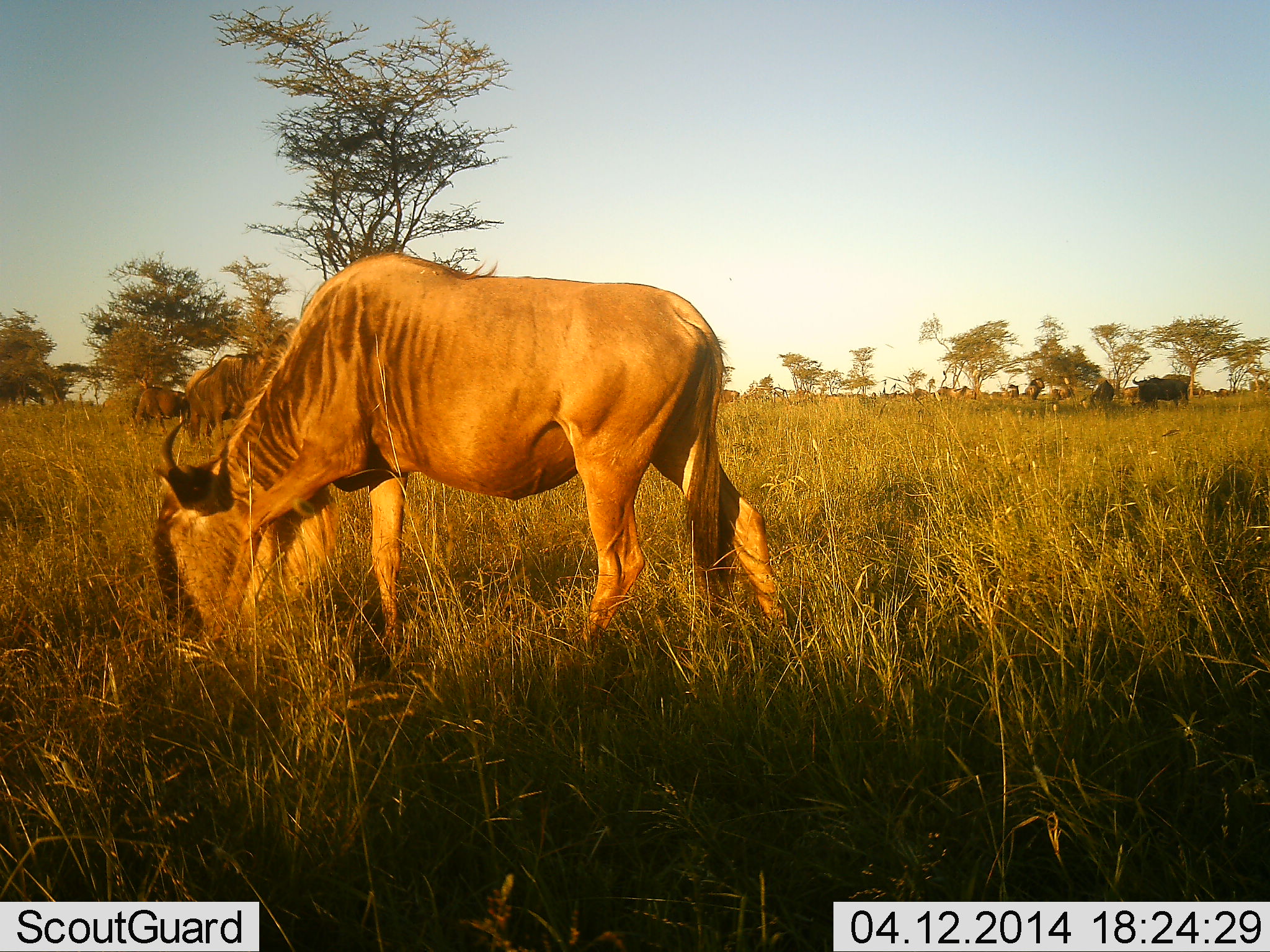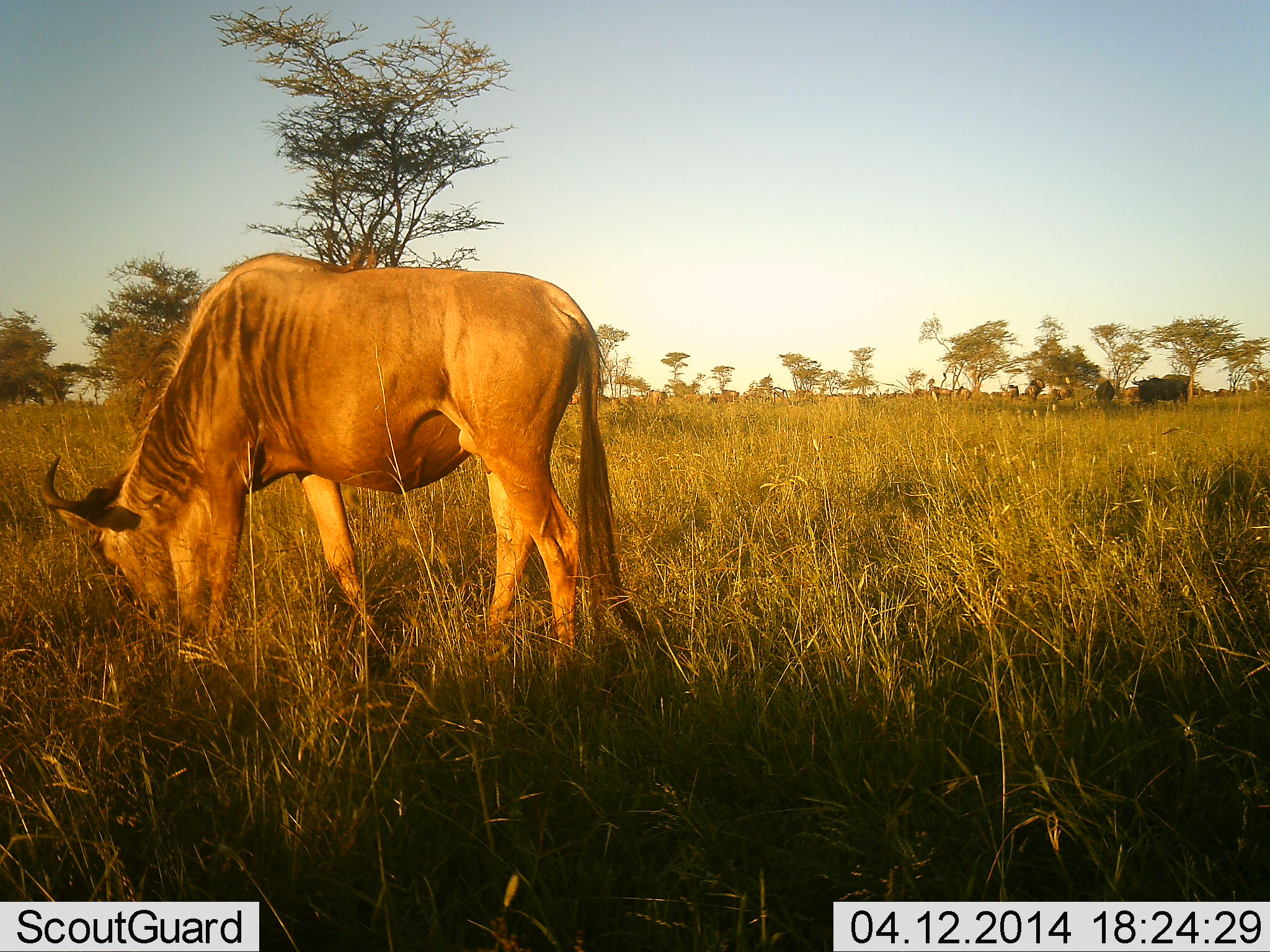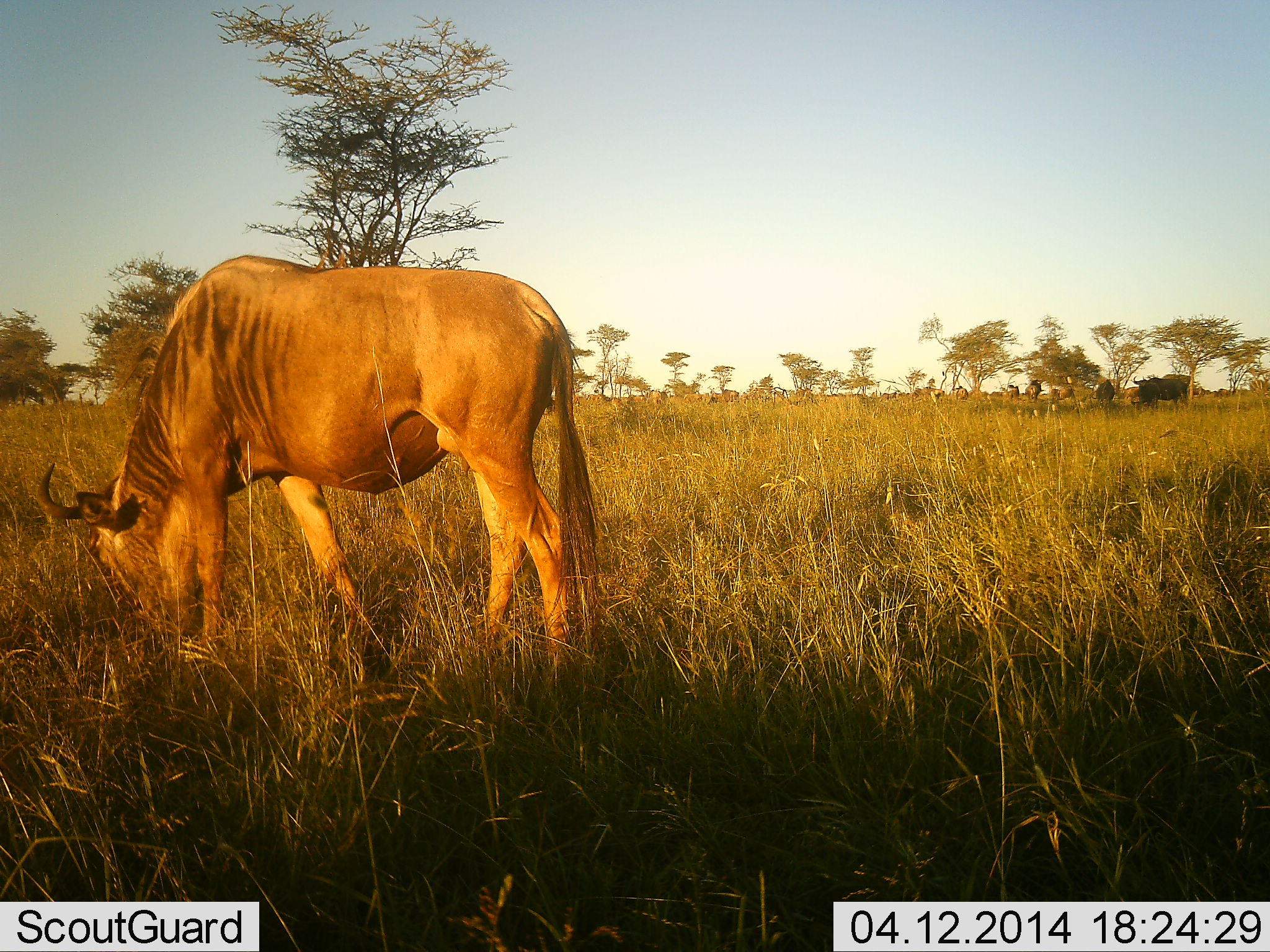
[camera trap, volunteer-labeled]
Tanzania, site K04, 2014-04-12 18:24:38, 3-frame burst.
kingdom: Animalia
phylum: Chordata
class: Mammalia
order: Artiodactyla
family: Bovidae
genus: Connochaetes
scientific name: Connochaetes taurinus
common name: blue wildebeest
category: wildebeest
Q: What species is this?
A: Wildebeest (blue wildebeest) (Connochaetes taurinus).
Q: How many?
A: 3.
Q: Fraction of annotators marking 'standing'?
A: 21%.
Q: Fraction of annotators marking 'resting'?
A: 7%.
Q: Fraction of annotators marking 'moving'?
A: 14%.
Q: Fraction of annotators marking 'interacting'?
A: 0%.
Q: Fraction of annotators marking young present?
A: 0%.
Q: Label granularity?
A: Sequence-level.